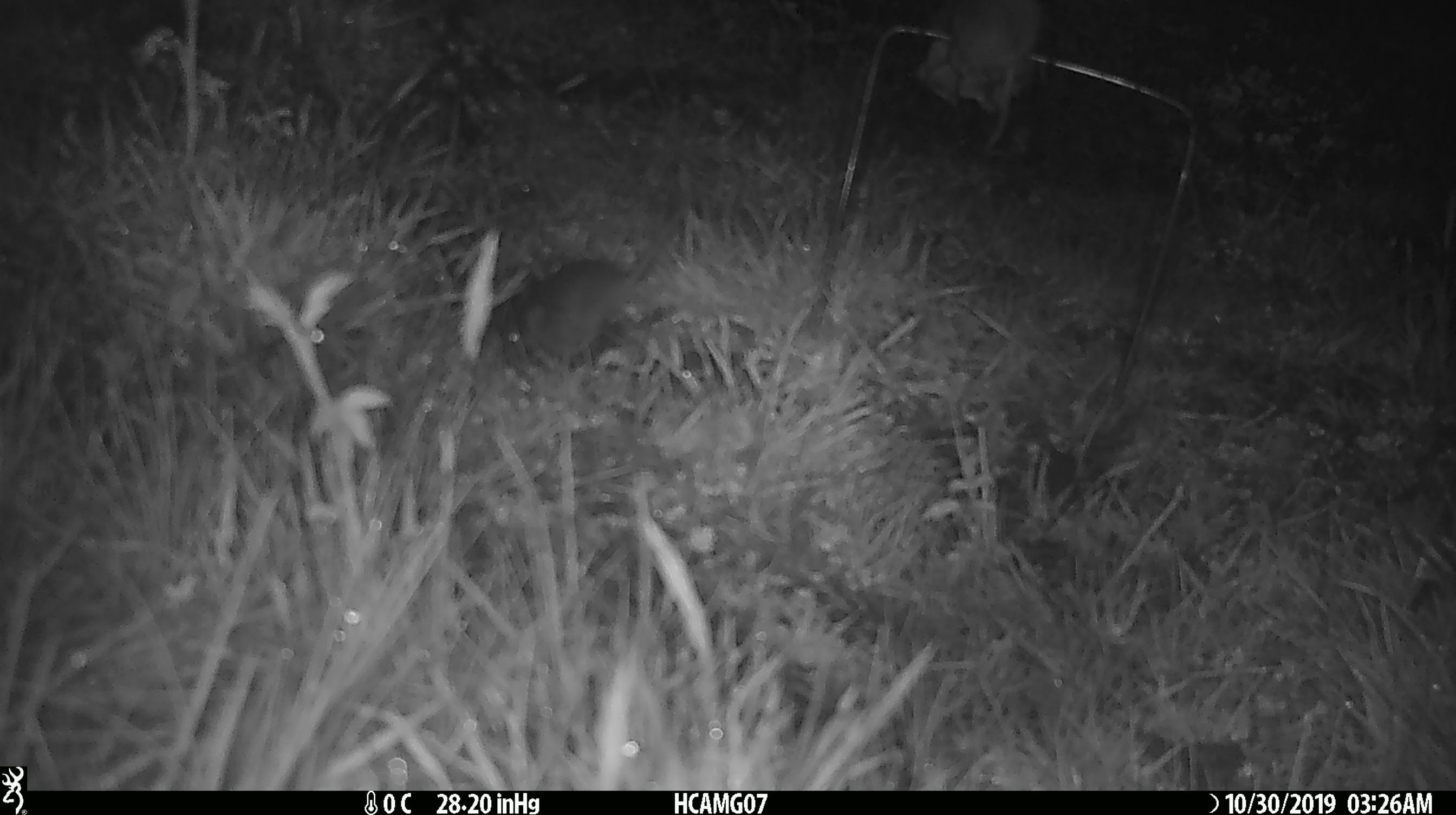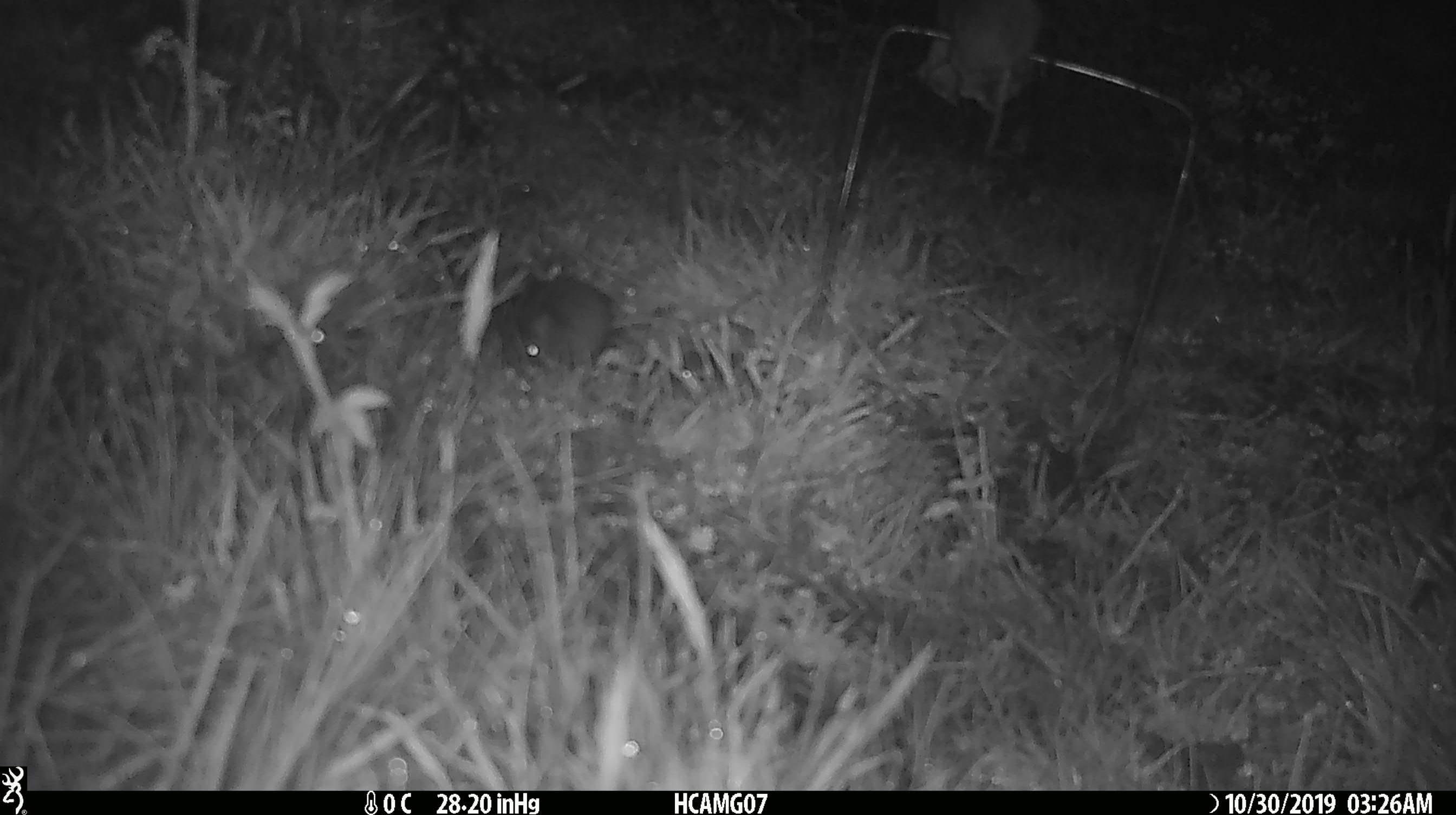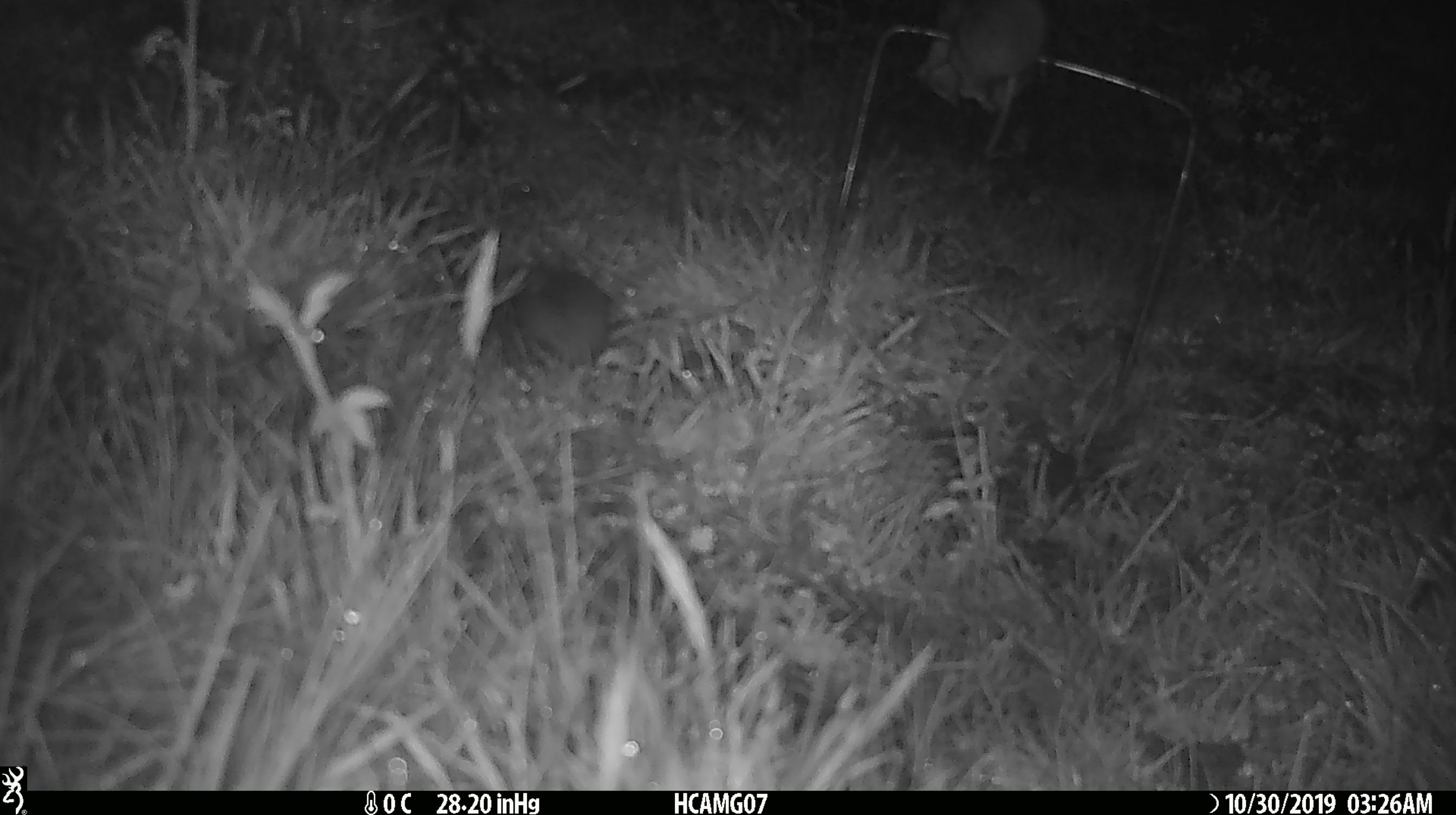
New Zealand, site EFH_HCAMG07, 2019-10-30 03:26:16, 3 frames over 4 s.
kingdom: Animalia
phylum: Chordata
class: Mammalia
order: Rodentia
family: Muridae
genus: Mus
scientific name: Mus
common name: mouse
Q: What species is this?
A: Mouse (Mus).